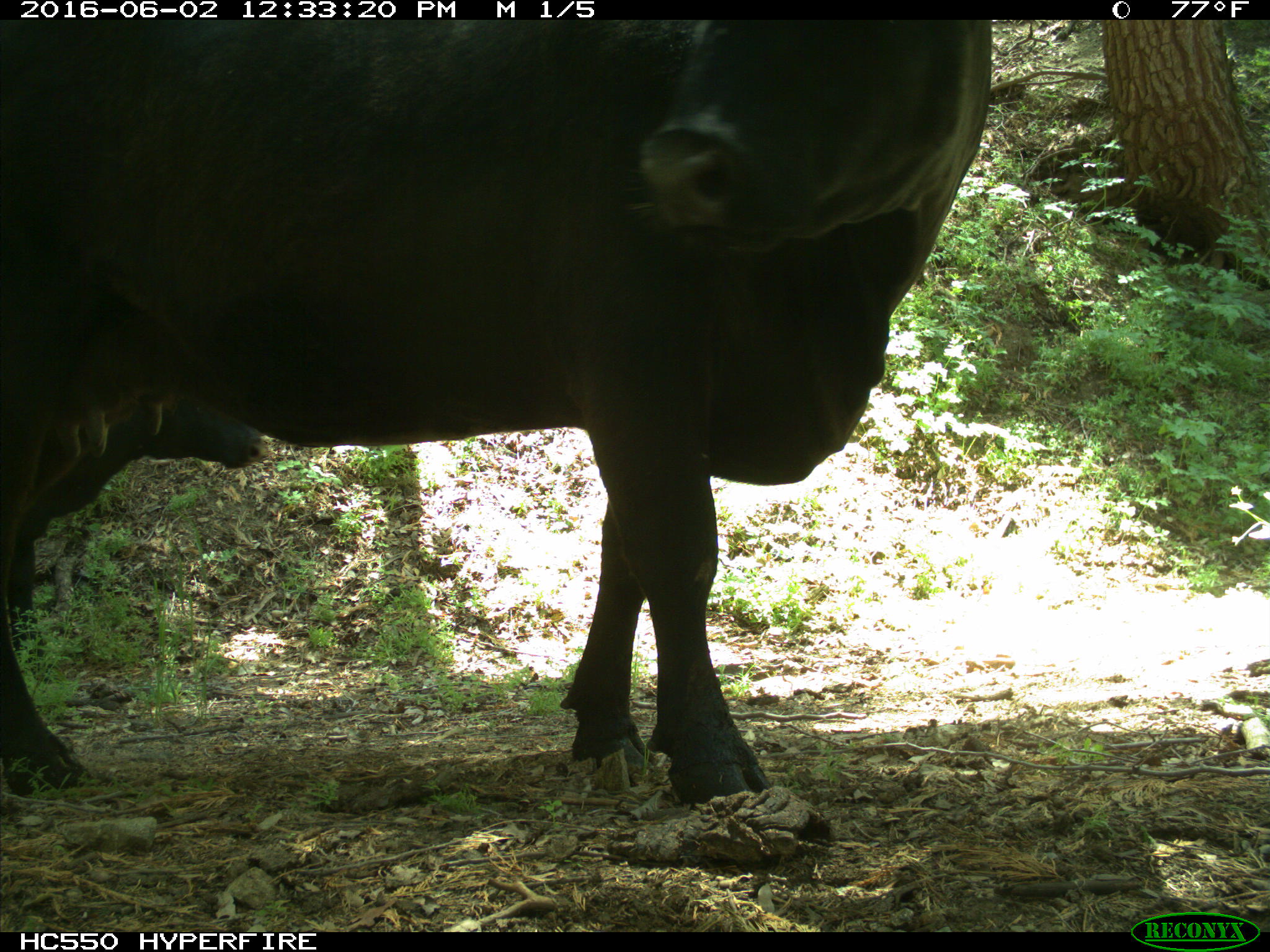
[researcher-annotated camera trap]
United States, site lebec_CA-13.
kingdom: Animalia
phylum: Chordata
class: Mammalia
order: Artiodactyla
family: Bovidae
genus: Bos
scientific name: Bos taurus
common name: domestic cow